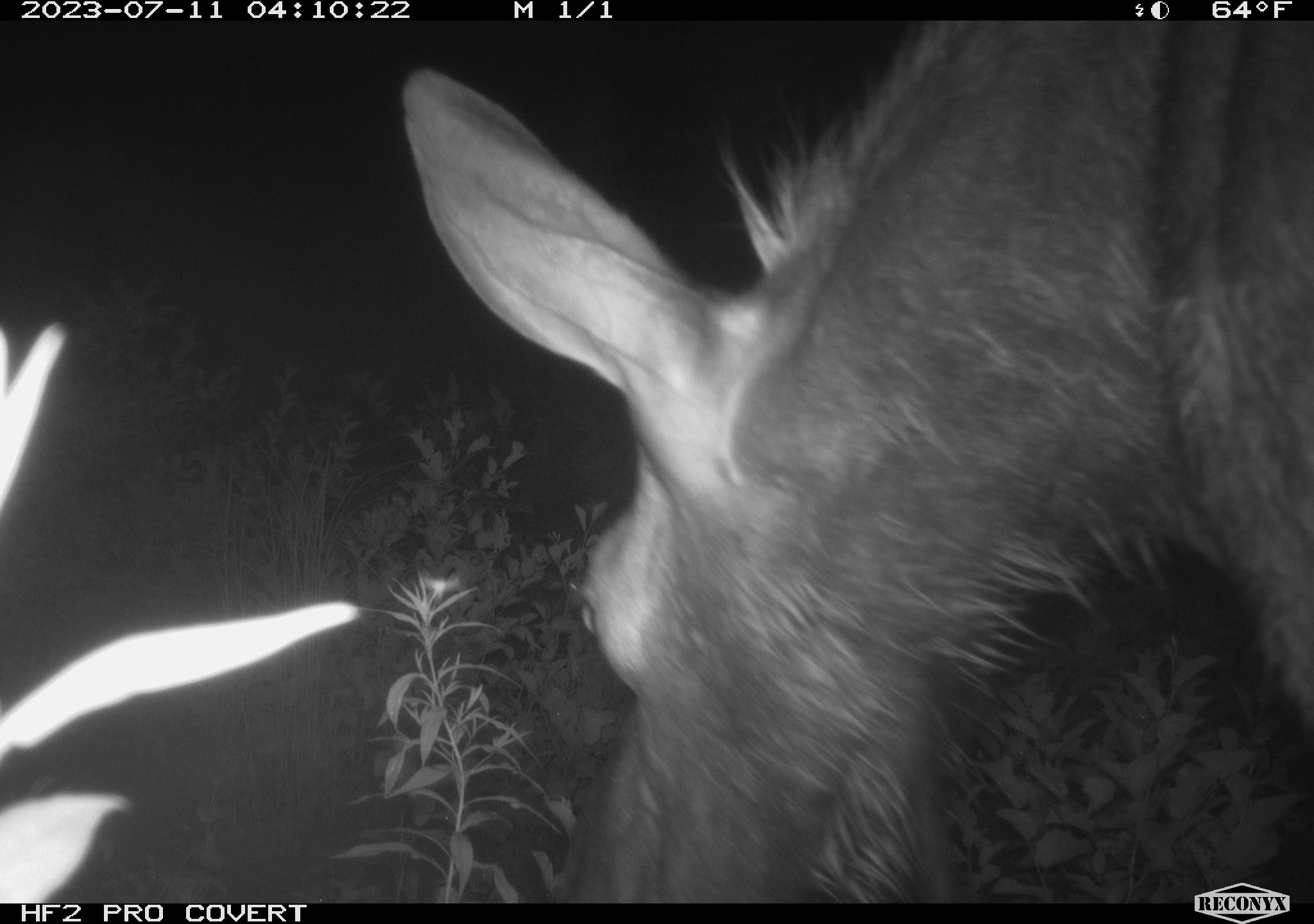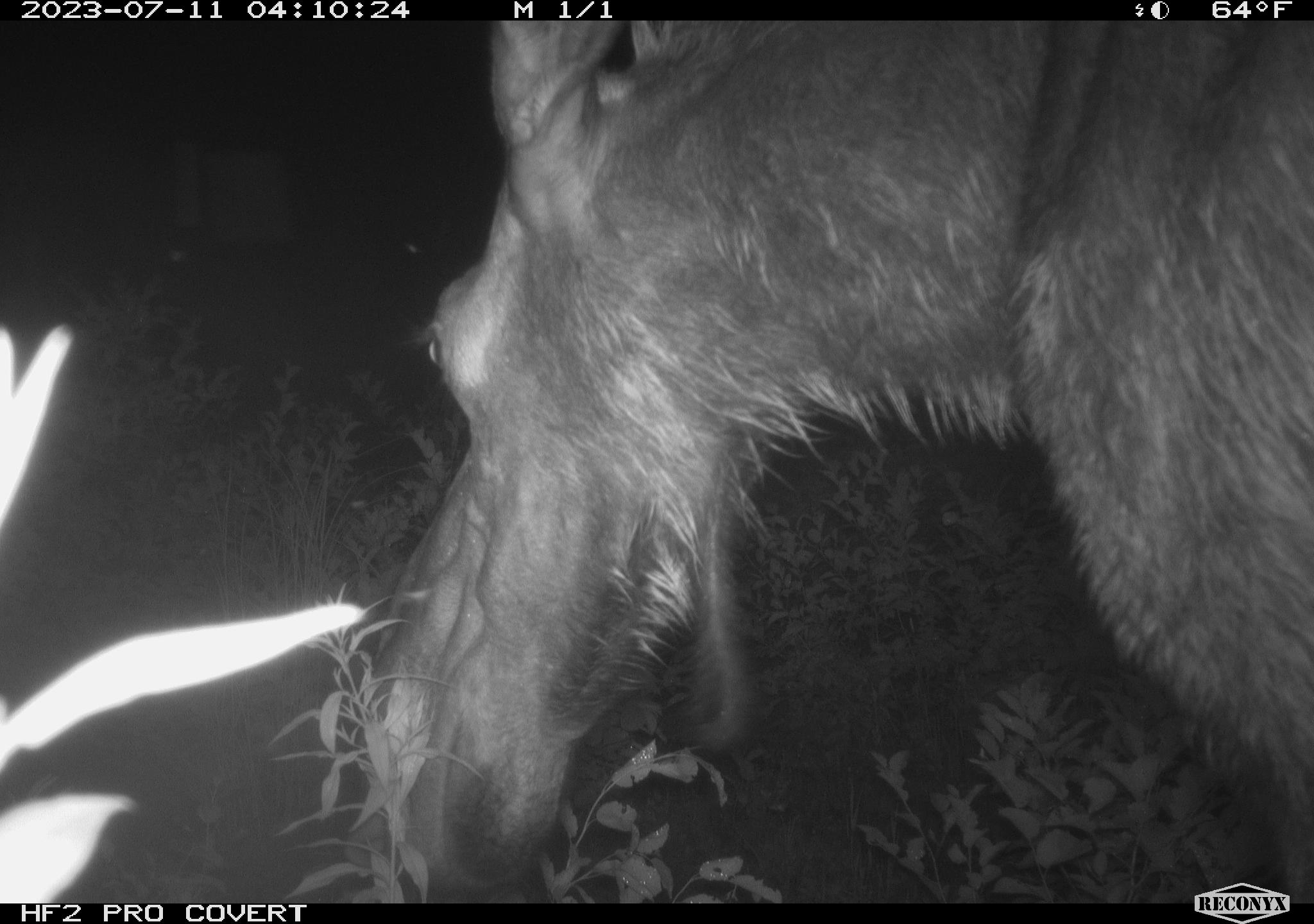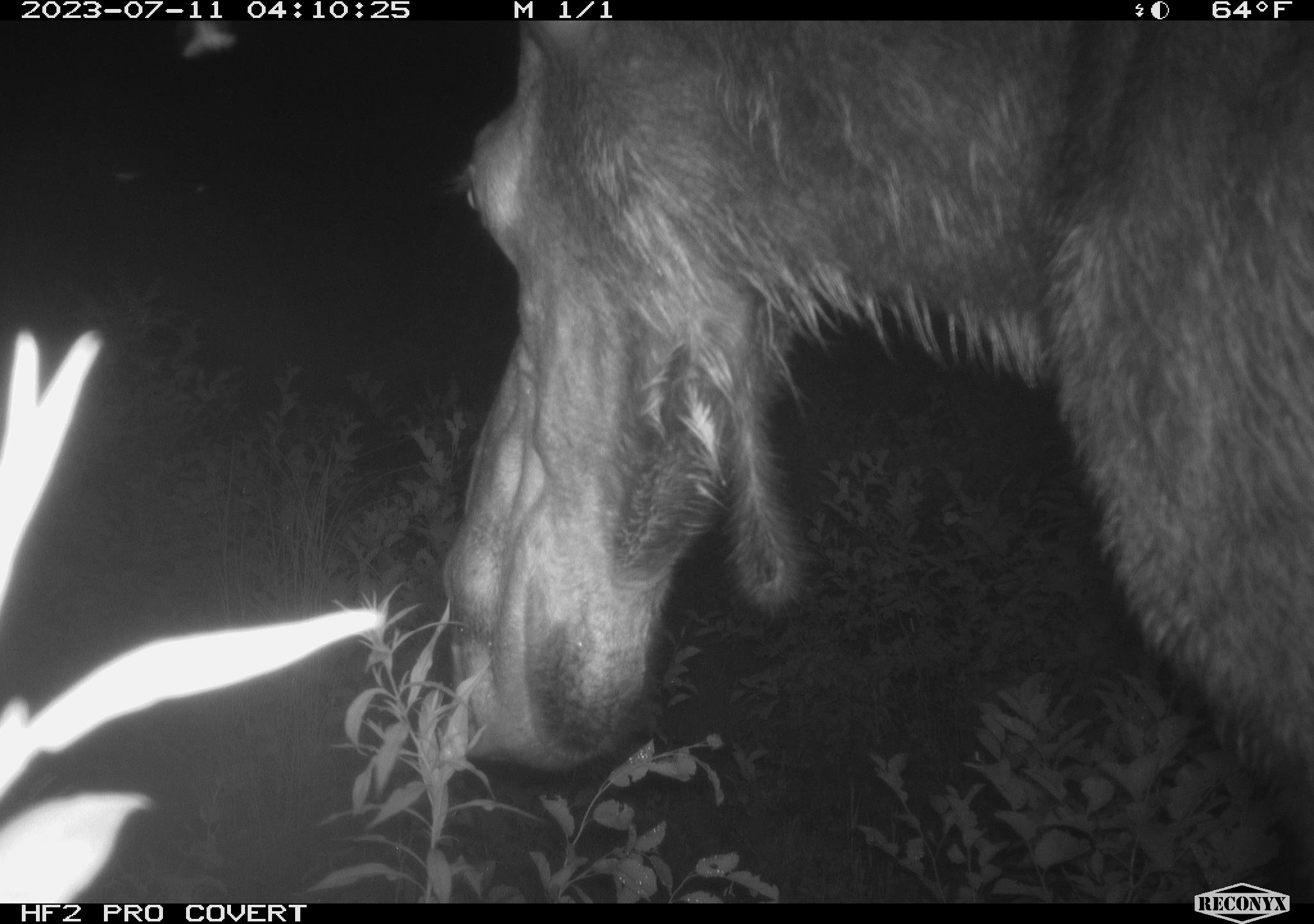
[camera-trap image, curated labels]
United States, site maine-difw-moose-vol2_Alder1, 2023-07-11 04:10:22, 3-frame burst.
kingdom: Animalia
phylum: Chordata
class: Mammalia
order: Artiodactyla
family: Cervidae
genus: Alces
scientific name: Alces alces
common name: moose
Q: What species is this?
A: Moose (Alces alces).